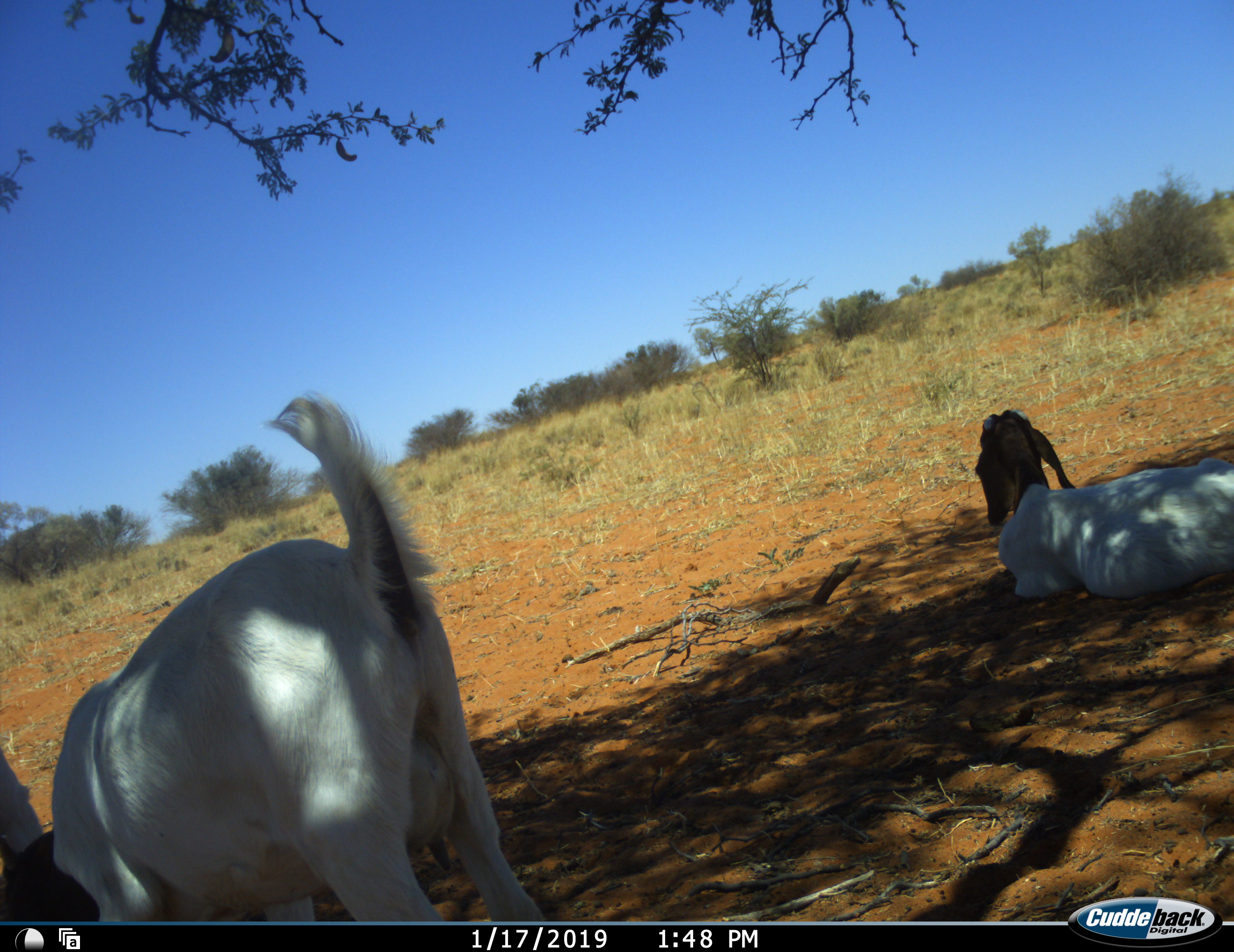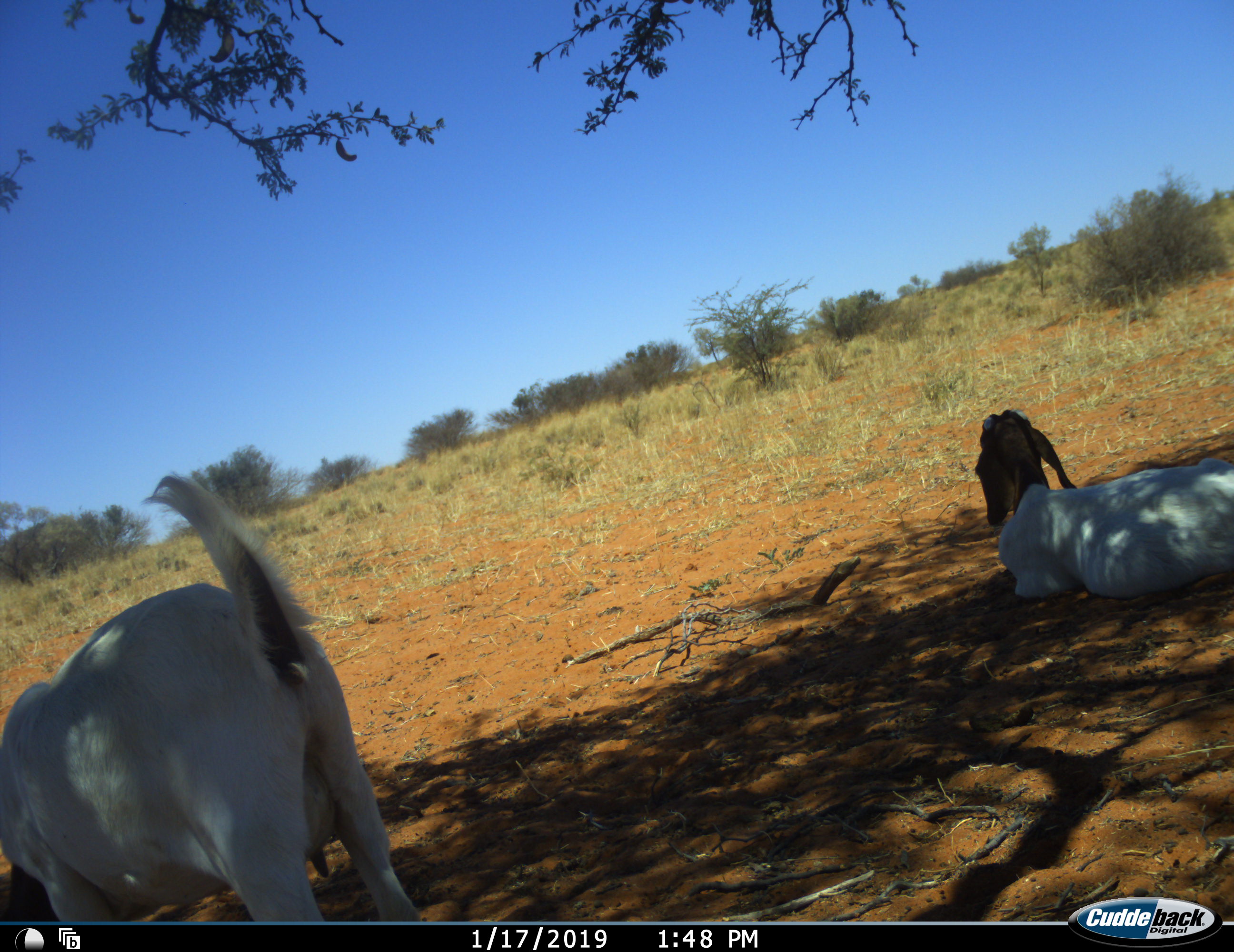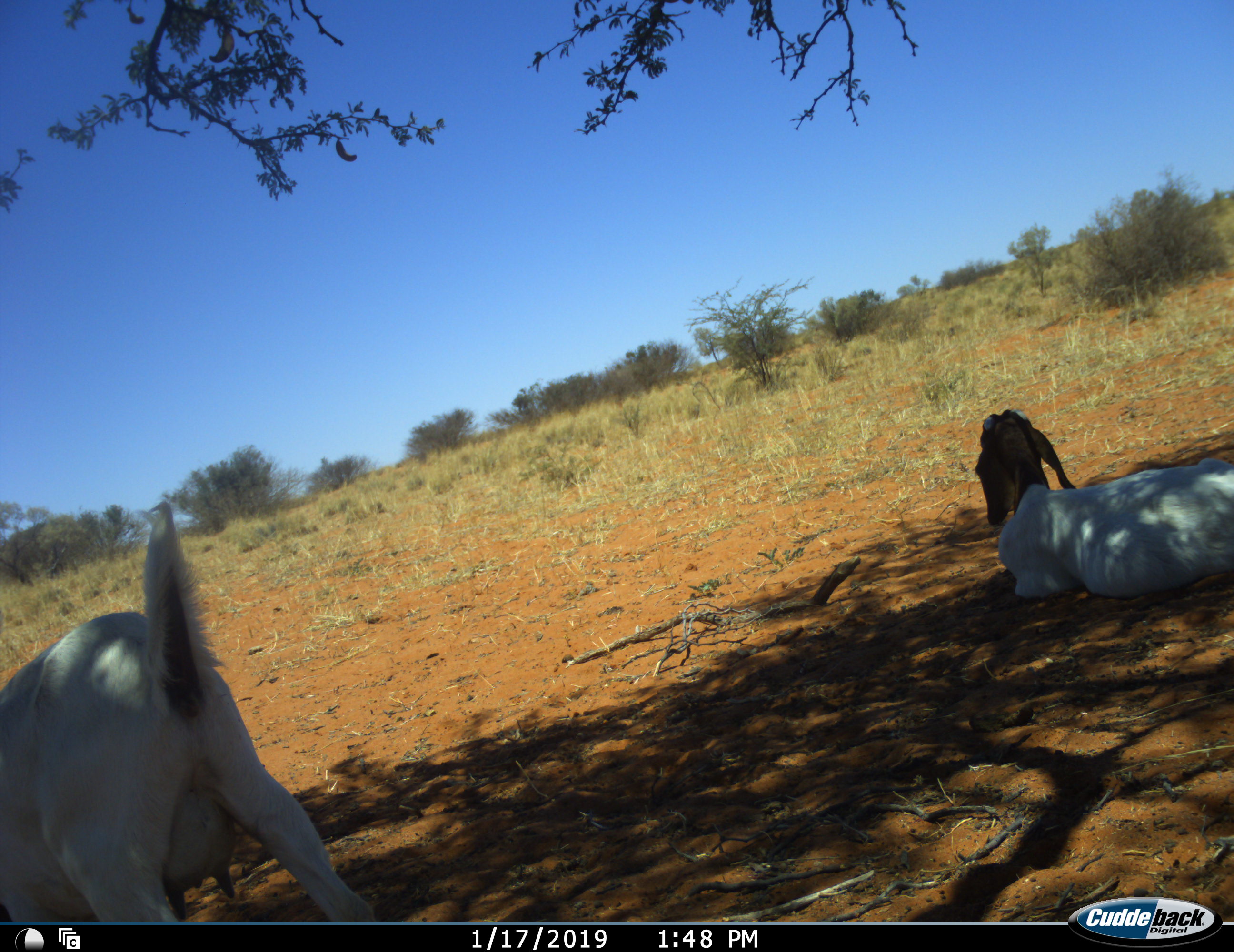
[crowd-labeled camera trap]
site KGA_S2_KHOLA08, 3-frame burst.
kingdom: Animalia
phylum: Chordata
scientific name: Vertebrata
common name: domestic animal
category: domesticanimal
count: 3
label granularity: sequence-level